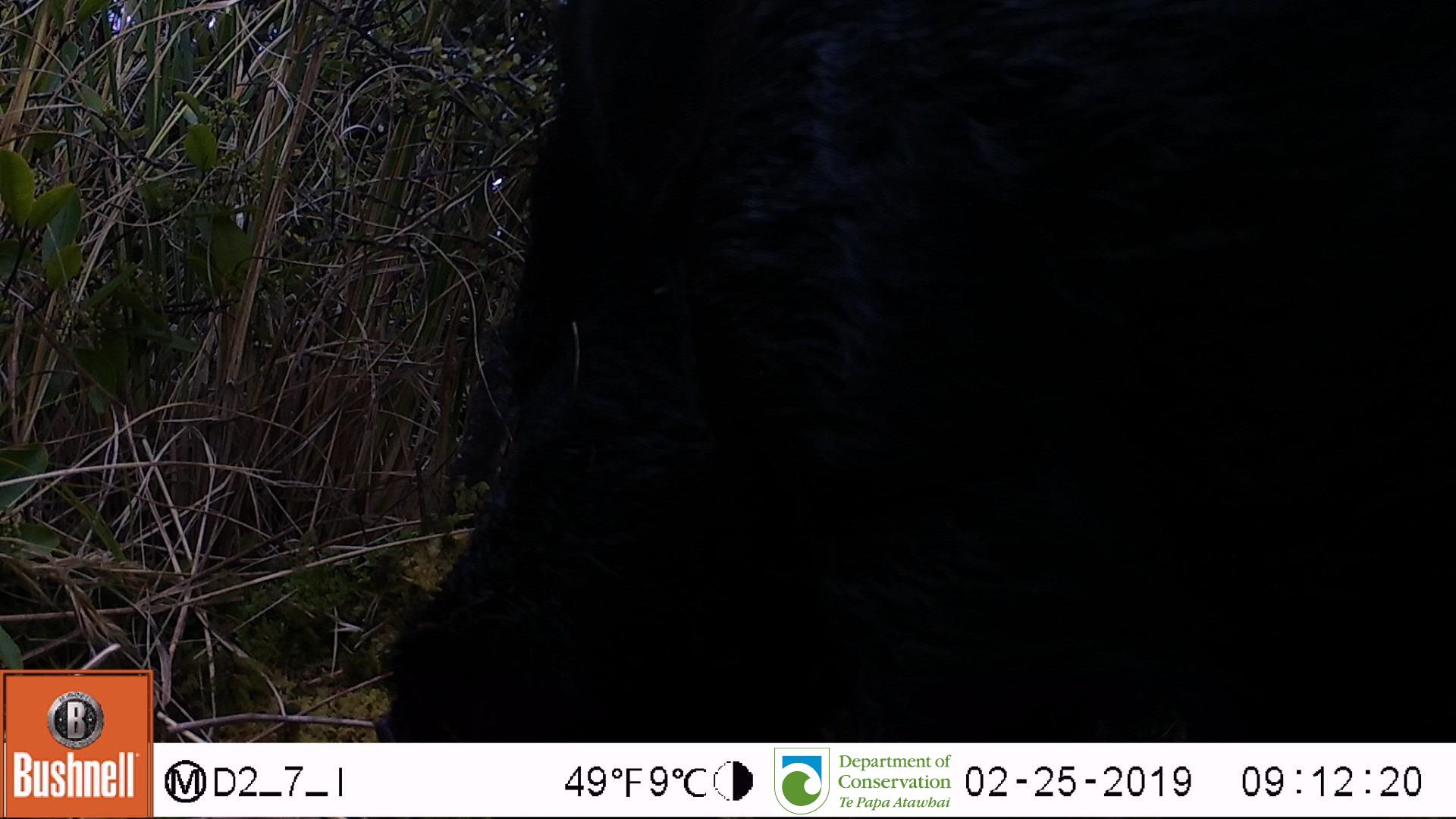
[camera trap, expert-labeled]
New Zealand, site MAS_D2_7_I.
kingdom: Animalia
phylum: Chordata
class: Mammalia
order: Artiodactyla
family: Suidae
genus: Sus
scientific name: Sus scrofa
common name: pig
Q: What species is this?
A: Pig (Sus scrofa).